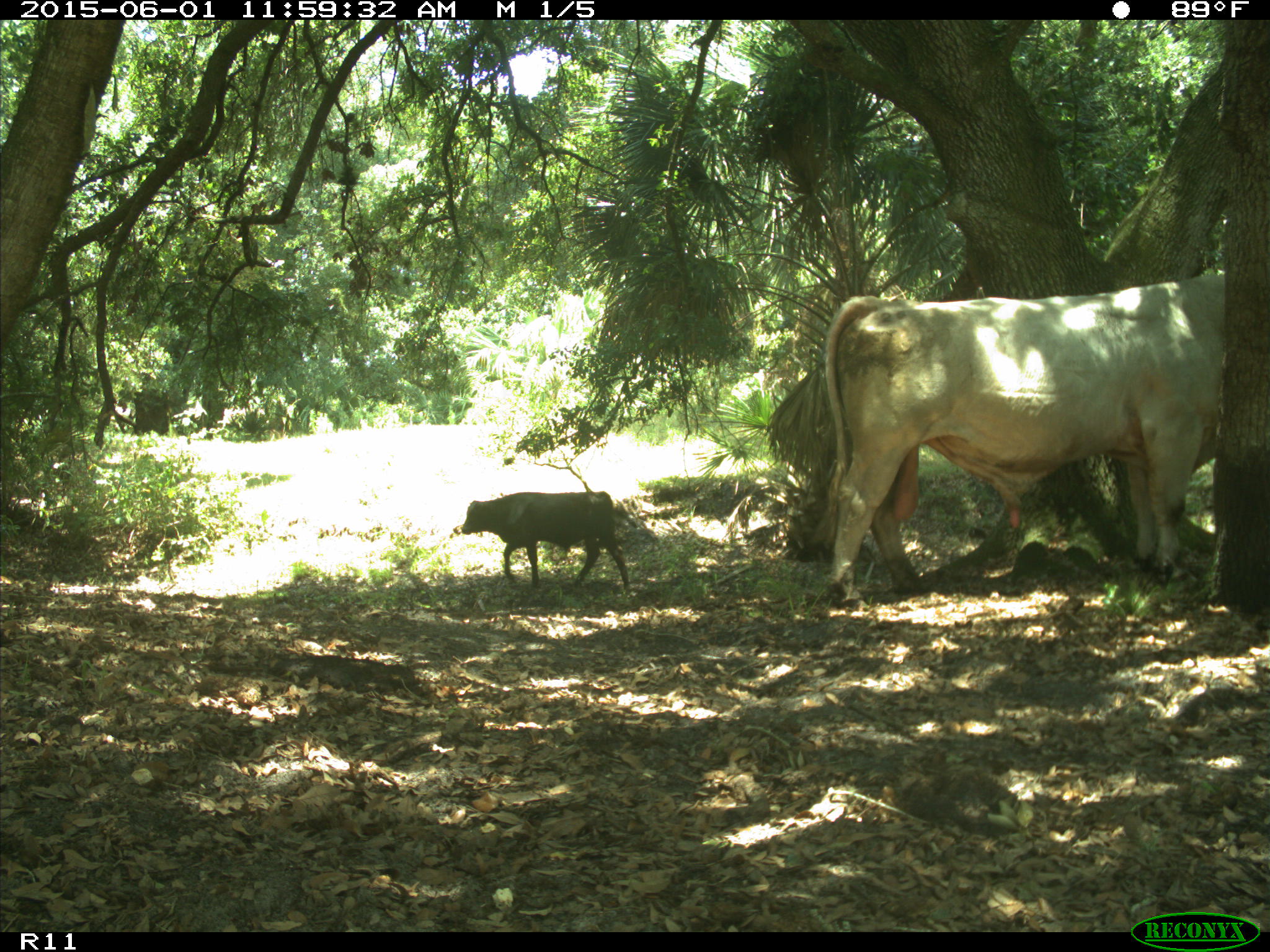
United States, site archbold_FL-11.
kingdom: Animalia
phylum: Chordata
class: Mammalia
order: Artiodactyla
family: Bovidae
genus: Bos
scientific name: Bos taurus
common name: domestic cow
Bos taurus (domestic cow).